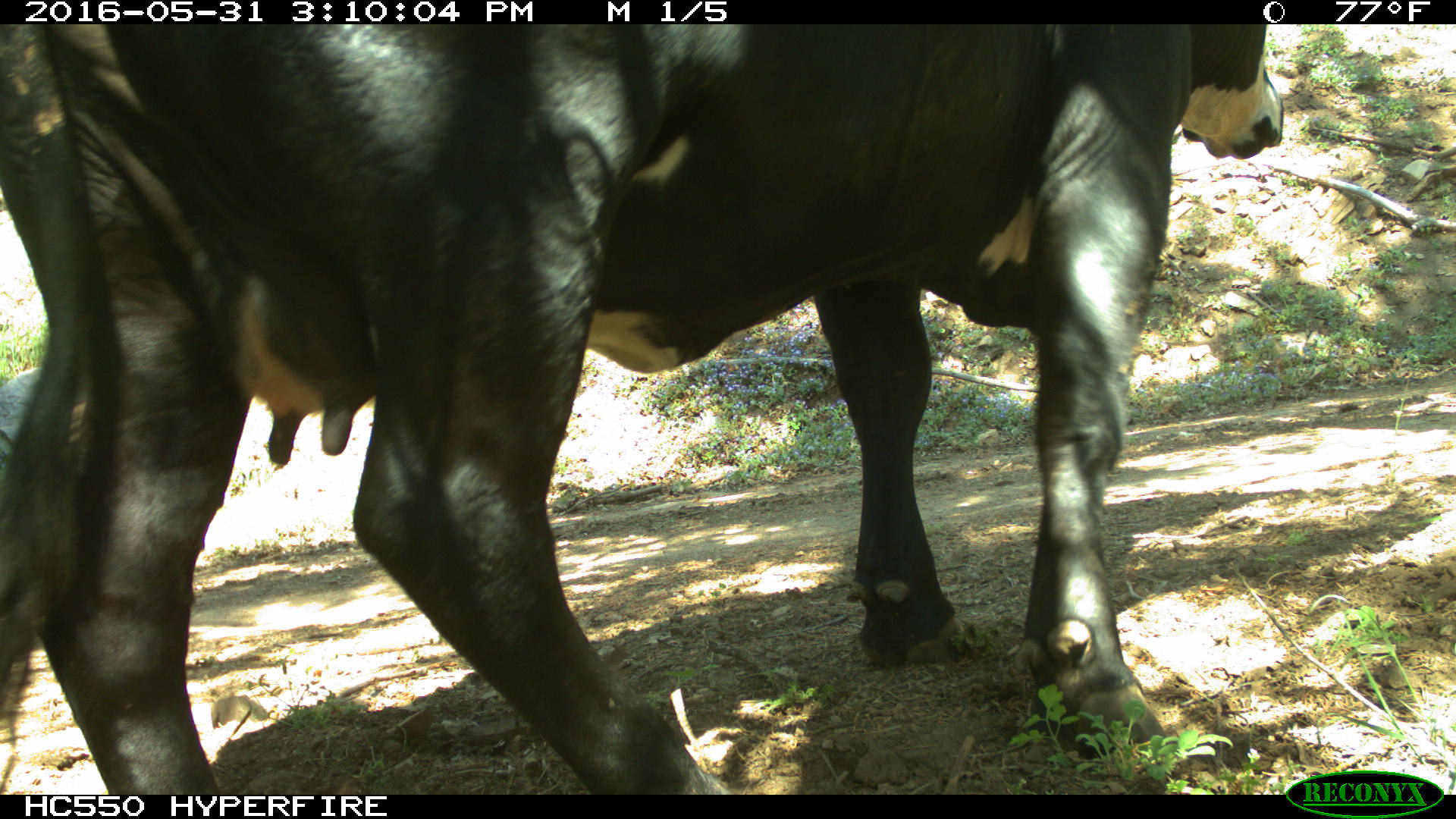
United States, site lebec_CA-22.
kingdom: Animalia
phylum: Chordata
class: Mammalia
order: Artiodactyla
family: Bovidae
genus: Bos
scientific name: Bos taurus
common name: domestic cow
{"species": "Bos taurus (domestic cow)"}